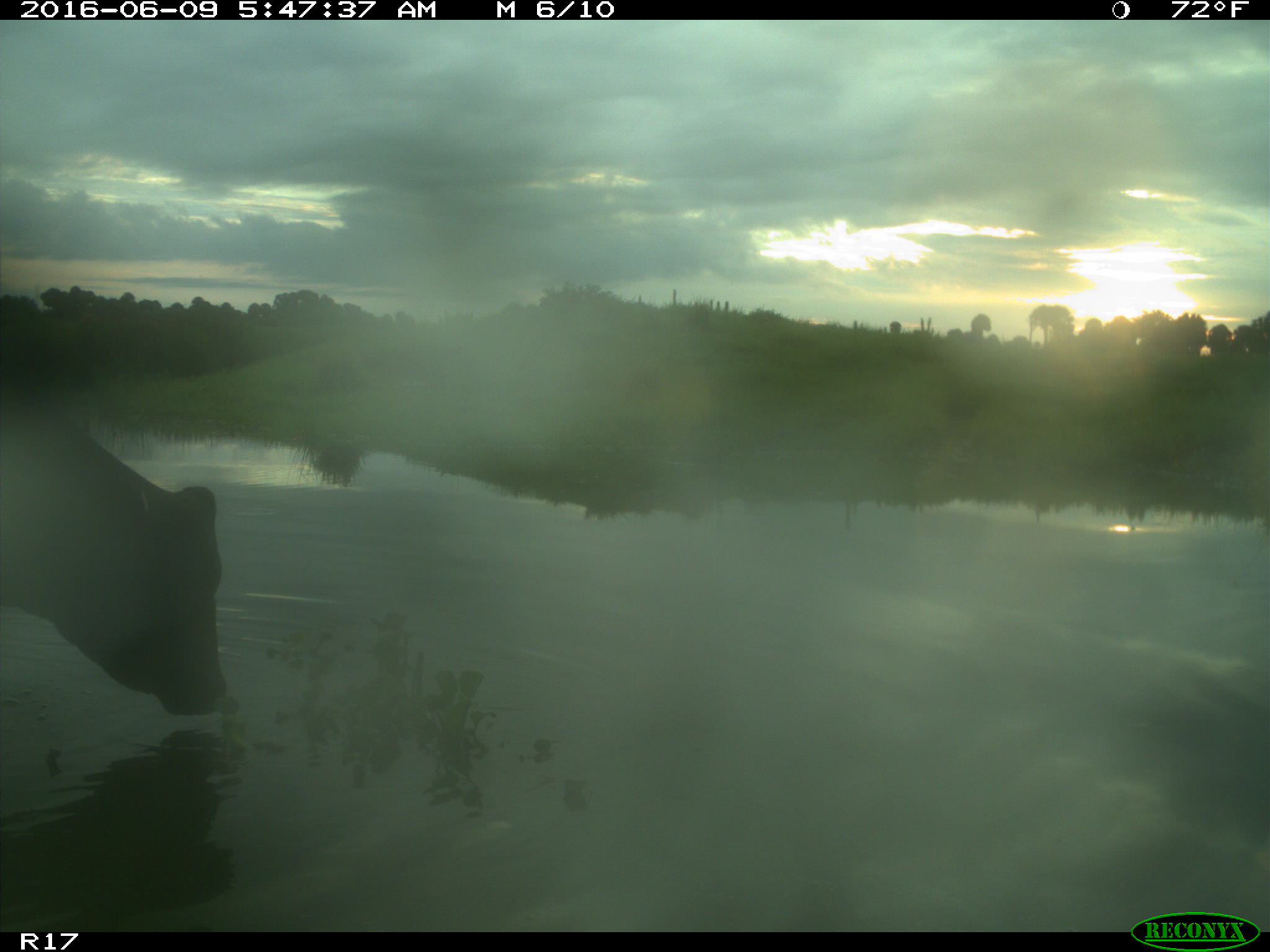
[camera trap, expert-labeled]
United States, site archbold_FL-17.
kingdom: Animalia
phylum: Chordata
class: Mammalia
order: Artiodactyla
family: Bovidae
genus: Bos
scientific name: Bos taurus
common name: domestic cow